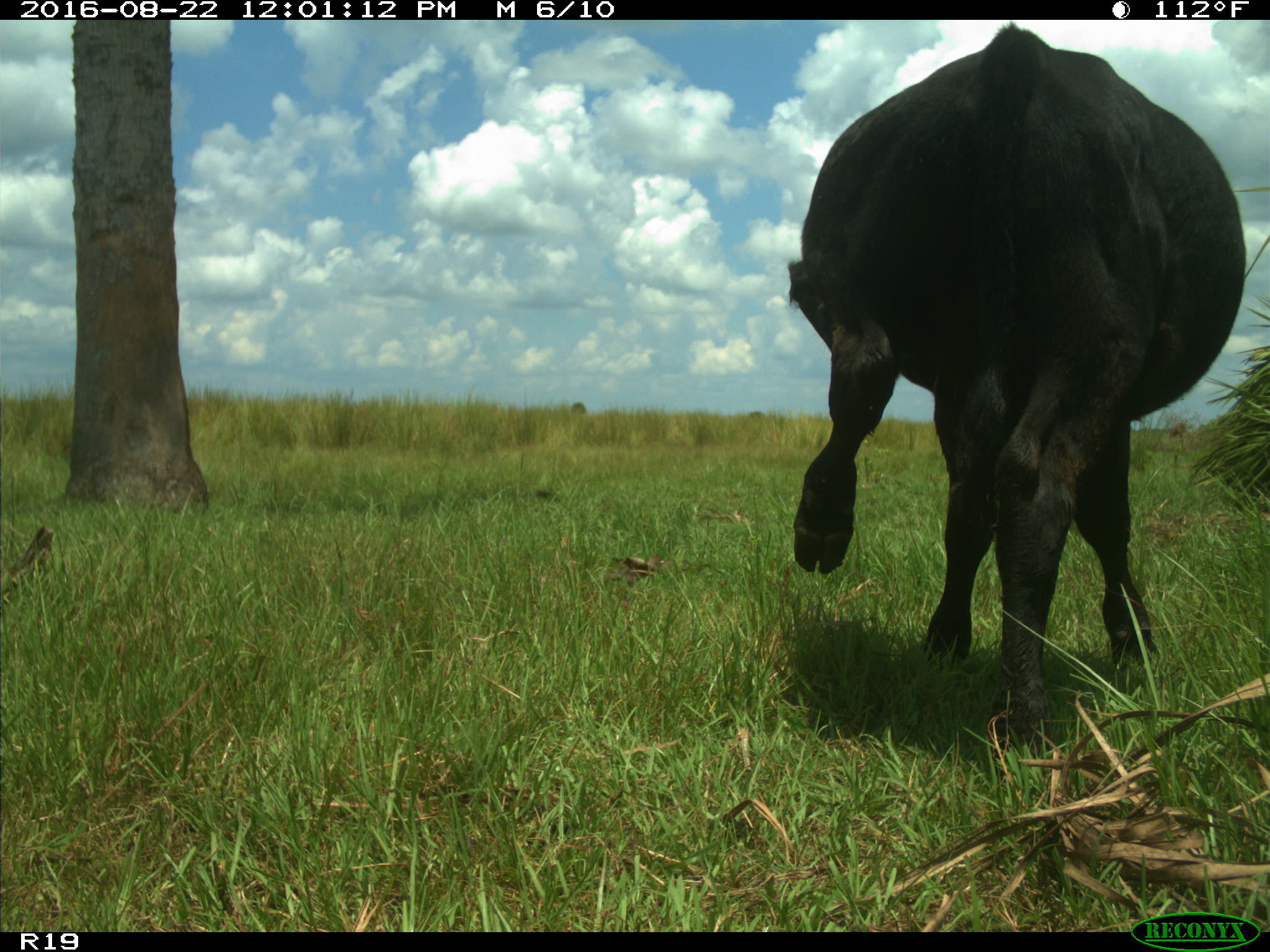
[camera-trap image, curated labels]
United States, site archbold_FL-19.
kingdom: Animalia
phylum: Chordata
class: Mammalia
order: Artiodactyla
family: Bovidae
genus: Bos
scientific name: Bos taurus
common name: domestic cow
Bos taurus (domestic cow).